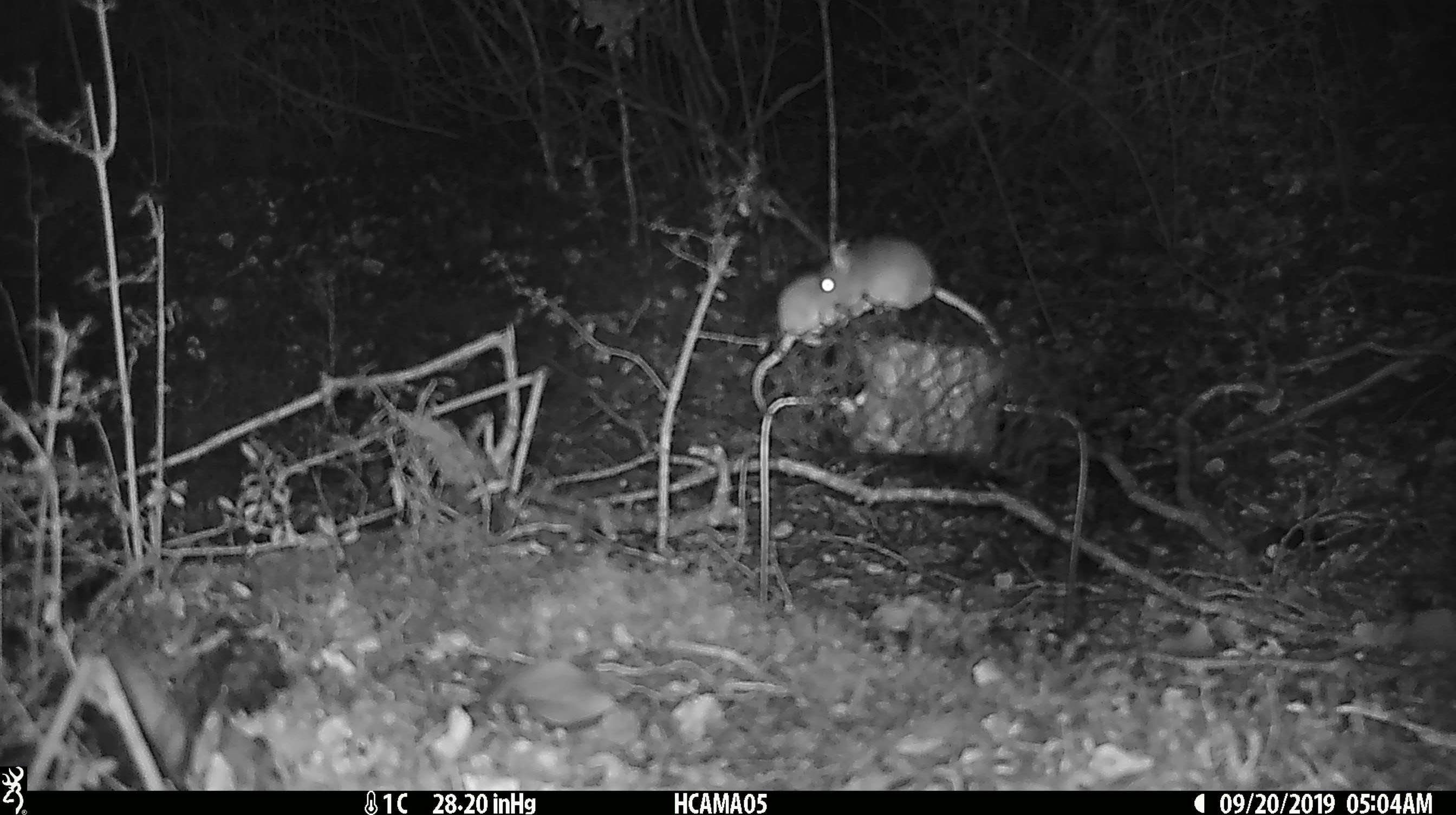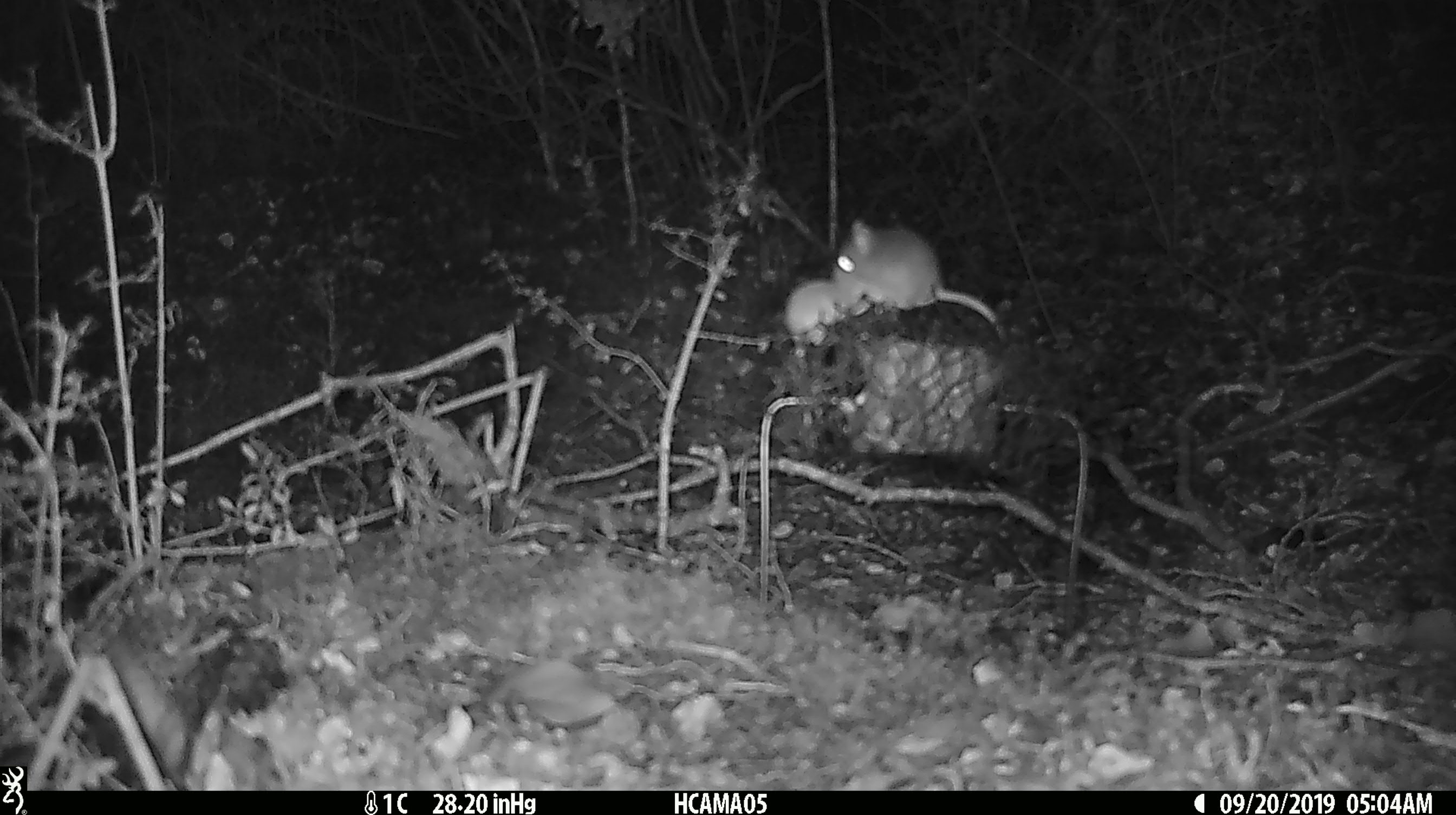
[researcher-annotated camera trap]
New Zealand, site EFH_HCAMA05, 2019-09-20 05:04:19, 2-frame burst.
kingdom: Animalia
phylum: Chordata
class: Mammalia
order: Rodentia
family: Muridae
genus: Mus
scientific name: Mus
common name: mouse